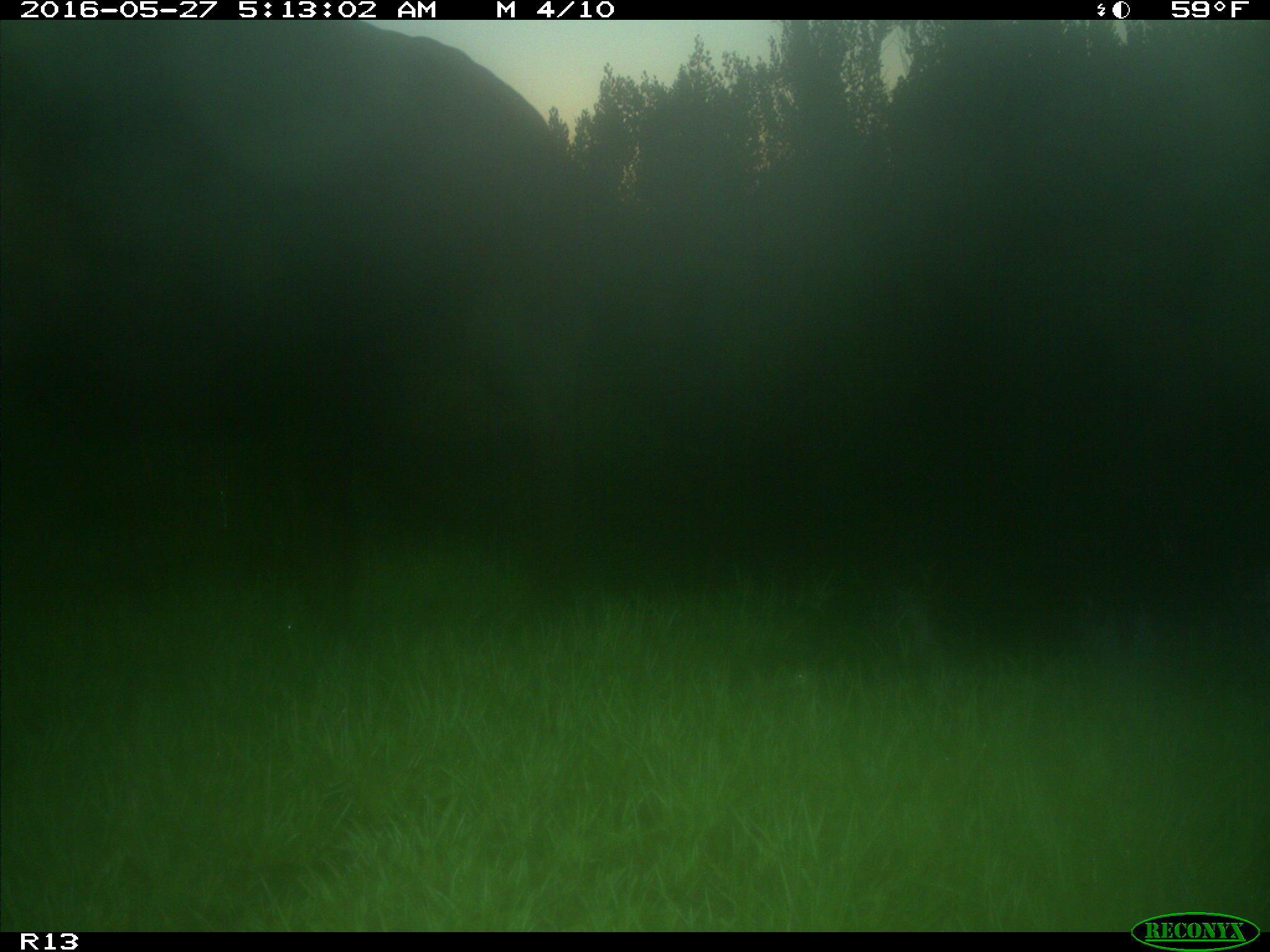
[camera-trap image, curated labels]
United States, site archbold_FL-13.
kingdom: Animalia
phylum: Chordata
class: Mammalia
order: Artiodactyla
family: Bovidae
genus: Bos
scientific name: Bos taurus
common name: domestic cow